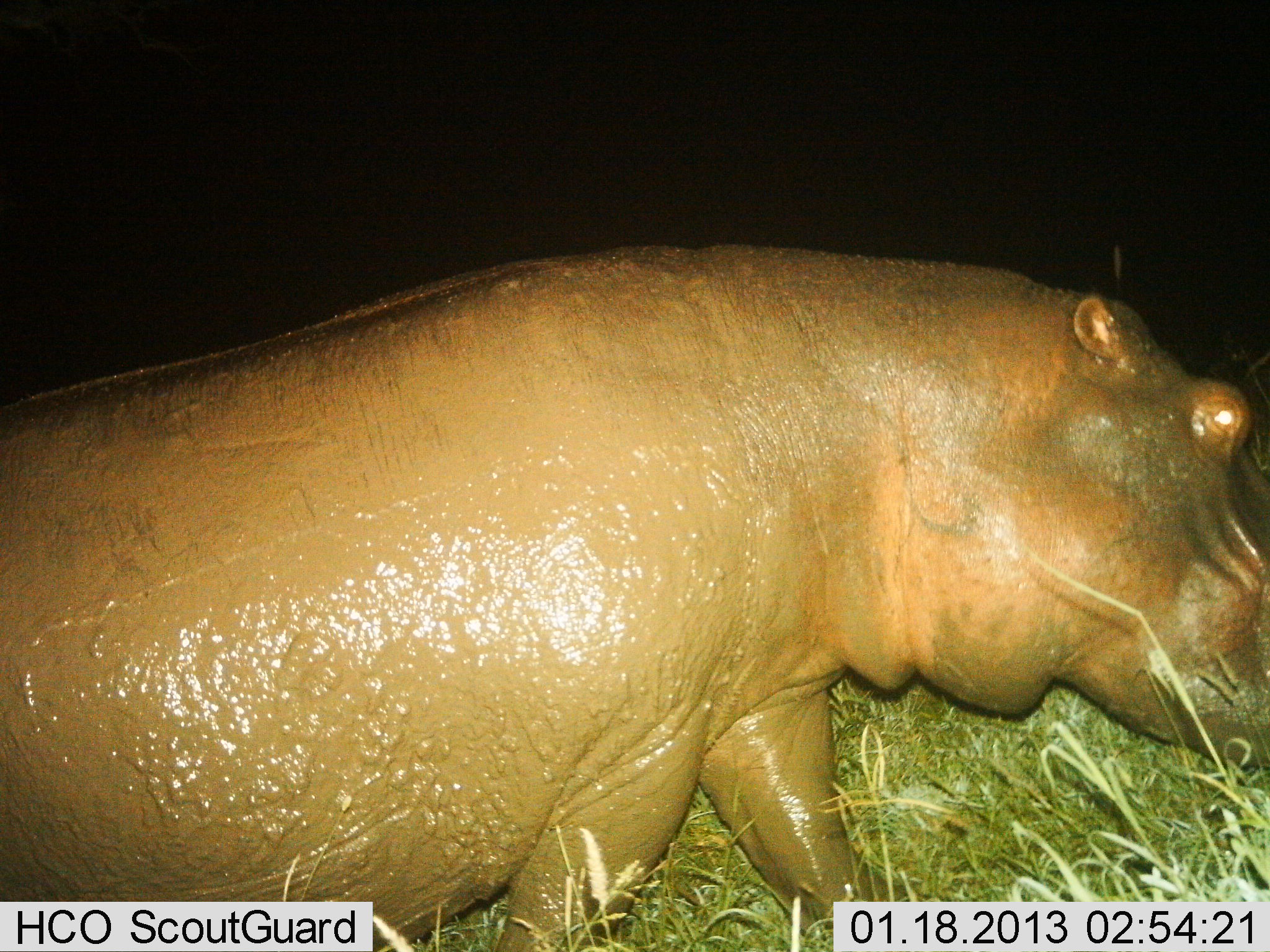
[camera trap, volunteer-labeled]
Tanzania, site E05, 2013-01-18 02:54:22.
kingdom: Animalia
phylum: Chordata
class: Mammalia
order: Artiodactyla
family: Hippopotamidae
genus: Hippopotamus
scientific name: Hippopotamus amphibius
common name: hippopotamus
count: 1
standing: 10%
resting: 0%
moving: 90%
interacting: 0%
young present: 0%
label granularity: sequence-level